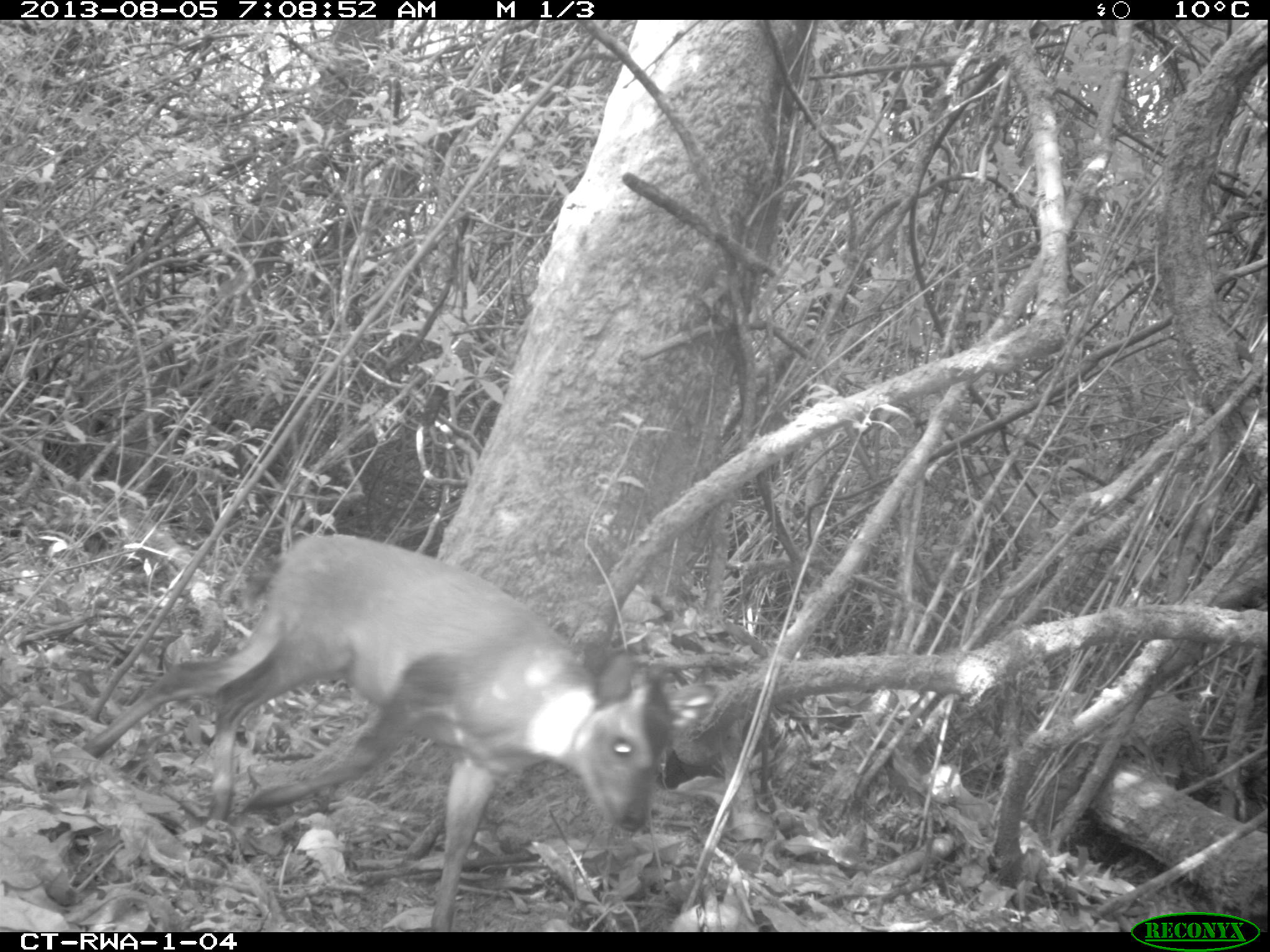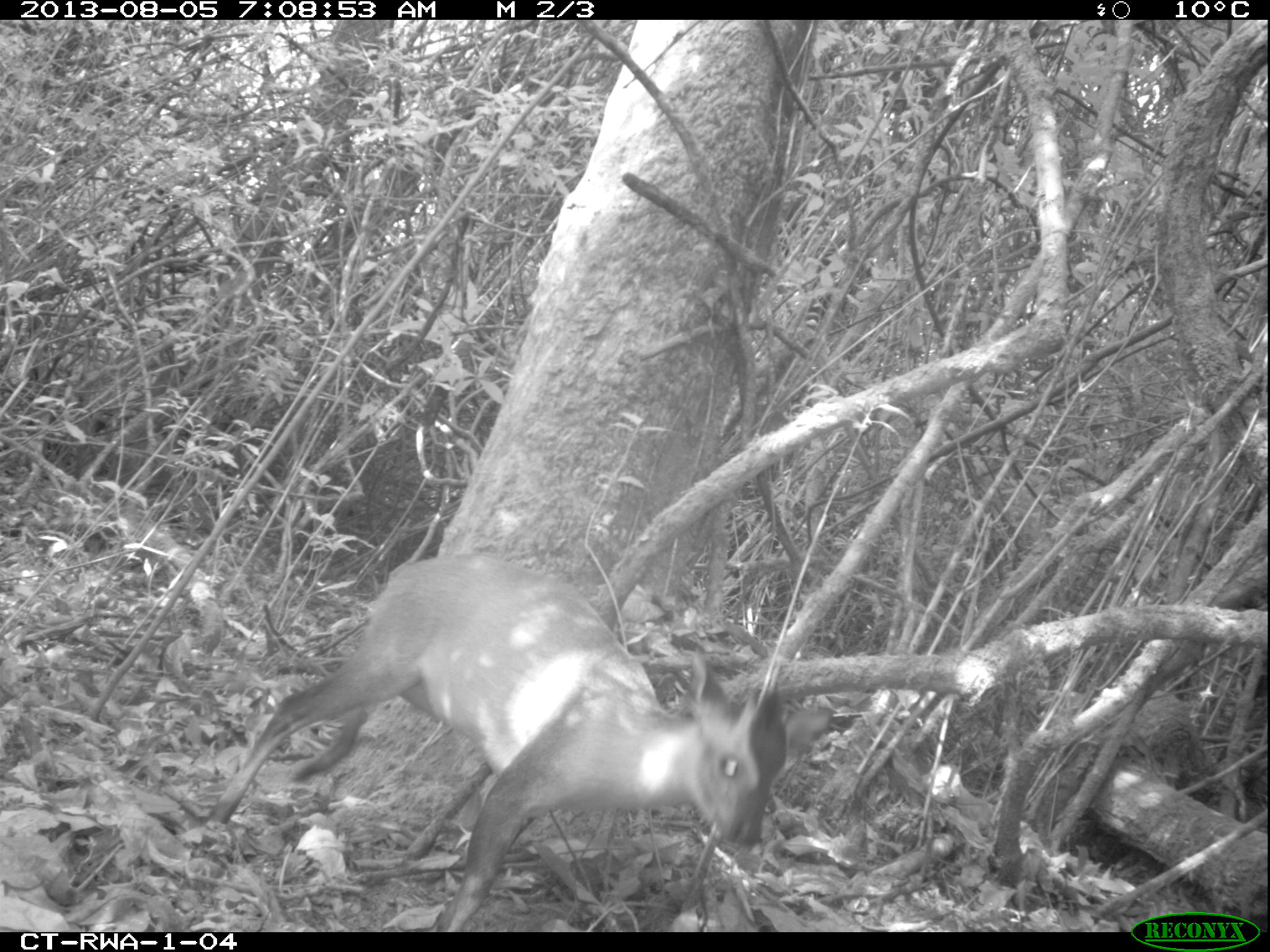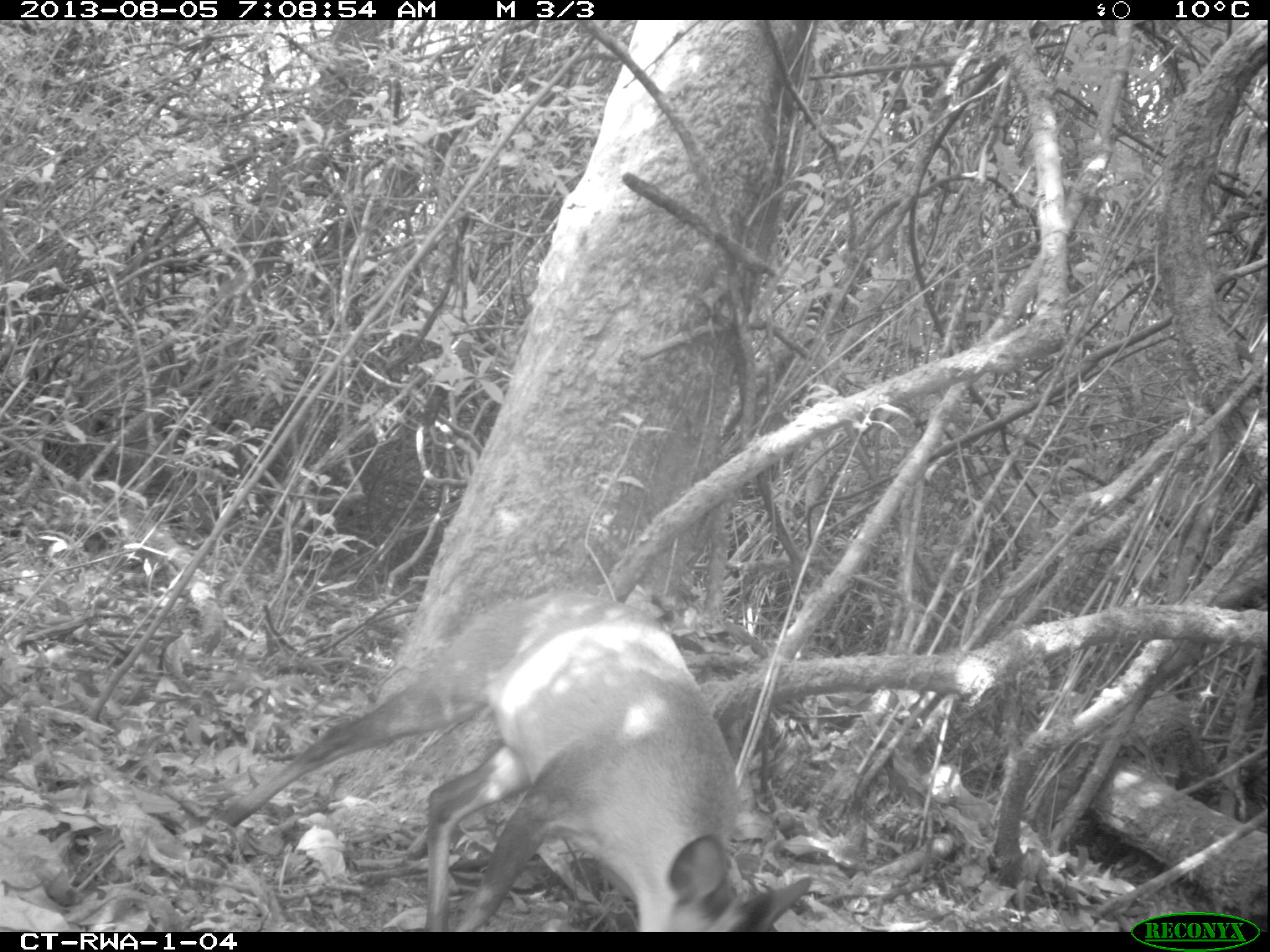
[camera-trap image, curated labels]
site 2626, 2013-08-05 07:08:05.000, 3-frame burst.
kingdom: Animalia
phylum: Chordata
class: Mammalia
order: Artiodactyla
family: Bovidae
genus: Cephalophus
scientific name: Cephalophus nigrifrons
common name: black-fronted duiker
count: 1